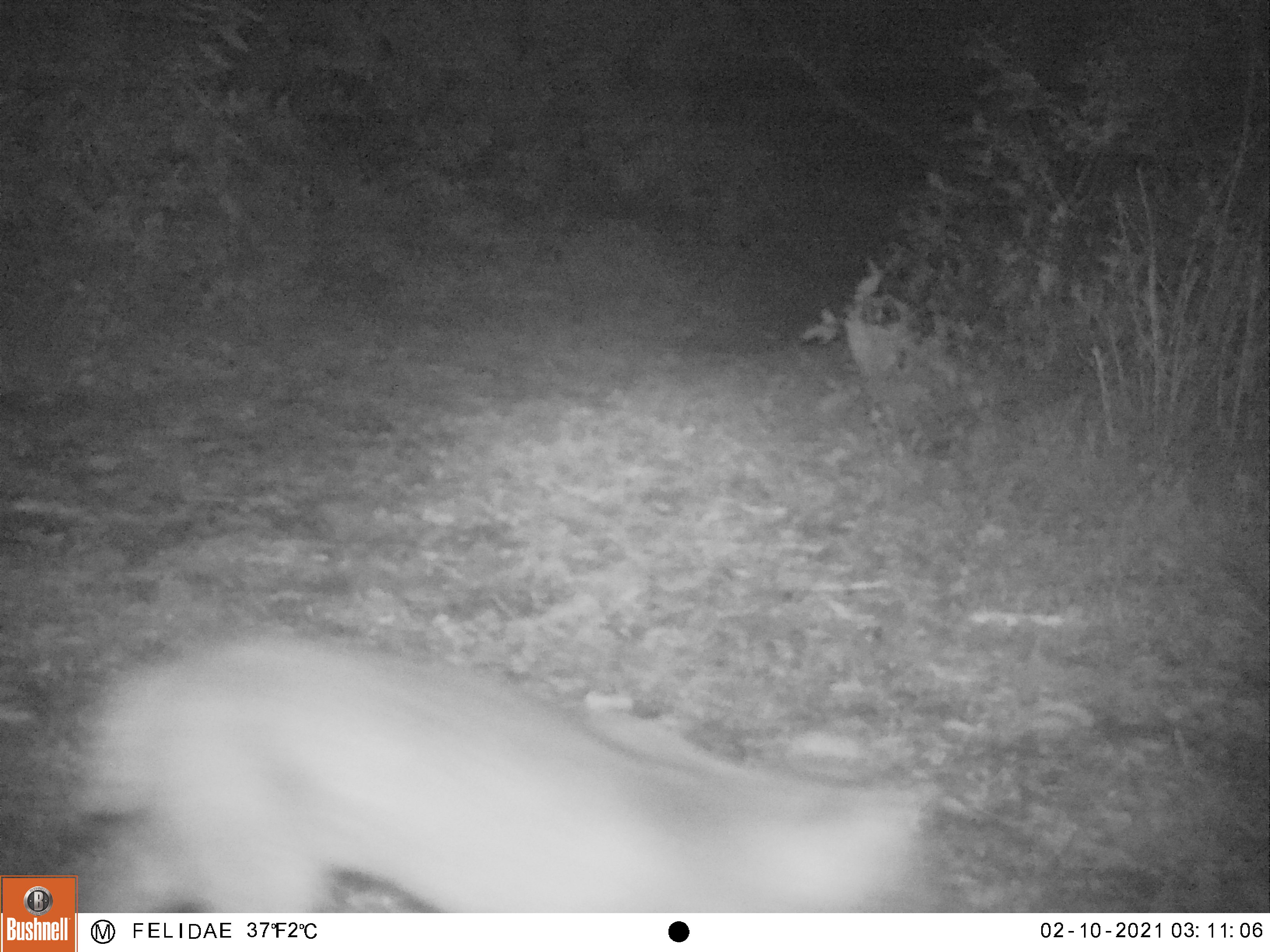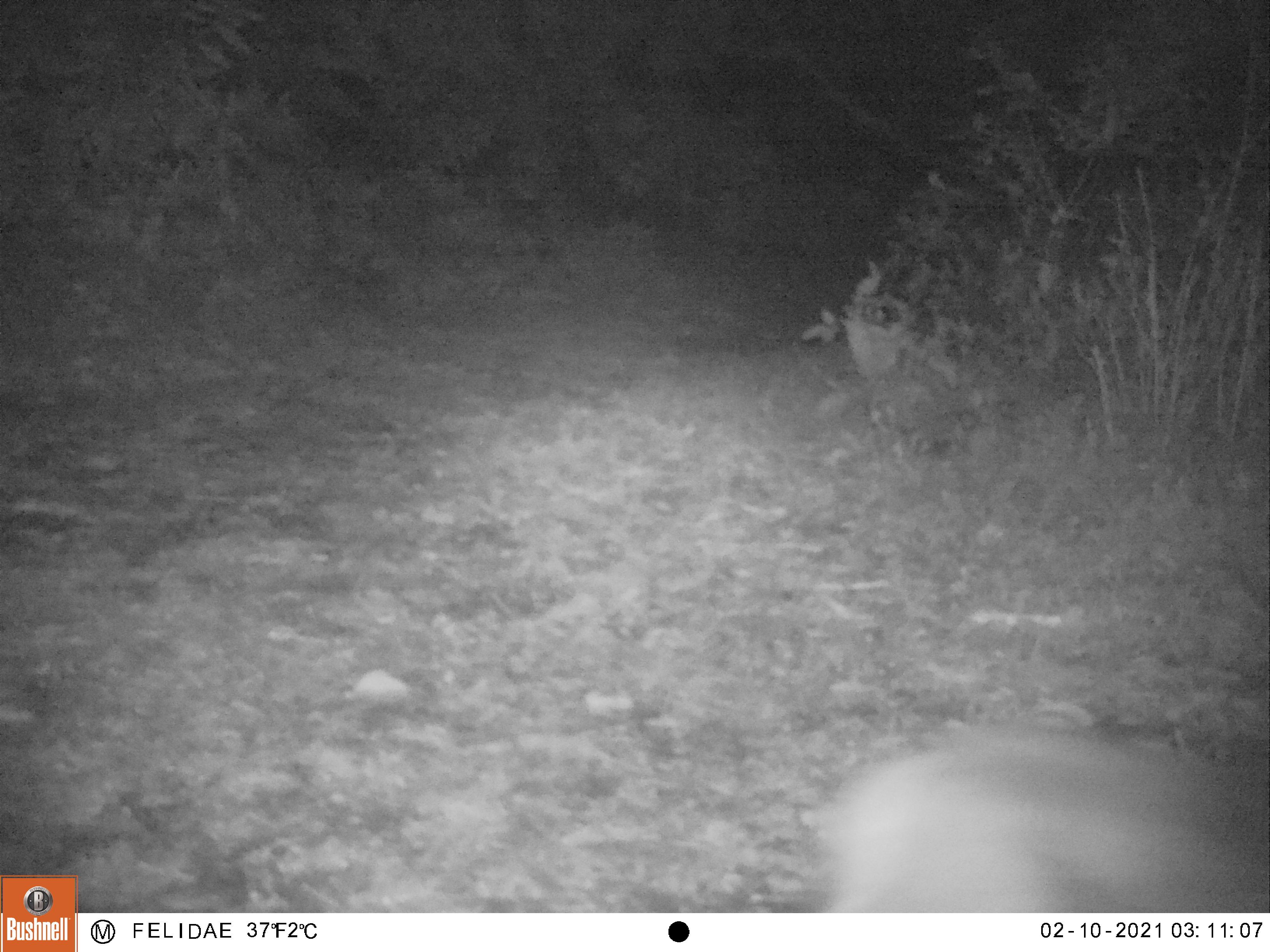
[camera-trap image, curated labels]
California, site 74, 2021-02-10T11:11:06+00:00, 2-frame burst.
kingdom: Animalia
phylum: Chordata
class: Mammalia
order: Carnivora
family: Felidae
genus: Lynx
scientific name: Lynx rufus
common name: bobcat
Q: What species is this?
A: Bobcat (Lynx rufus).